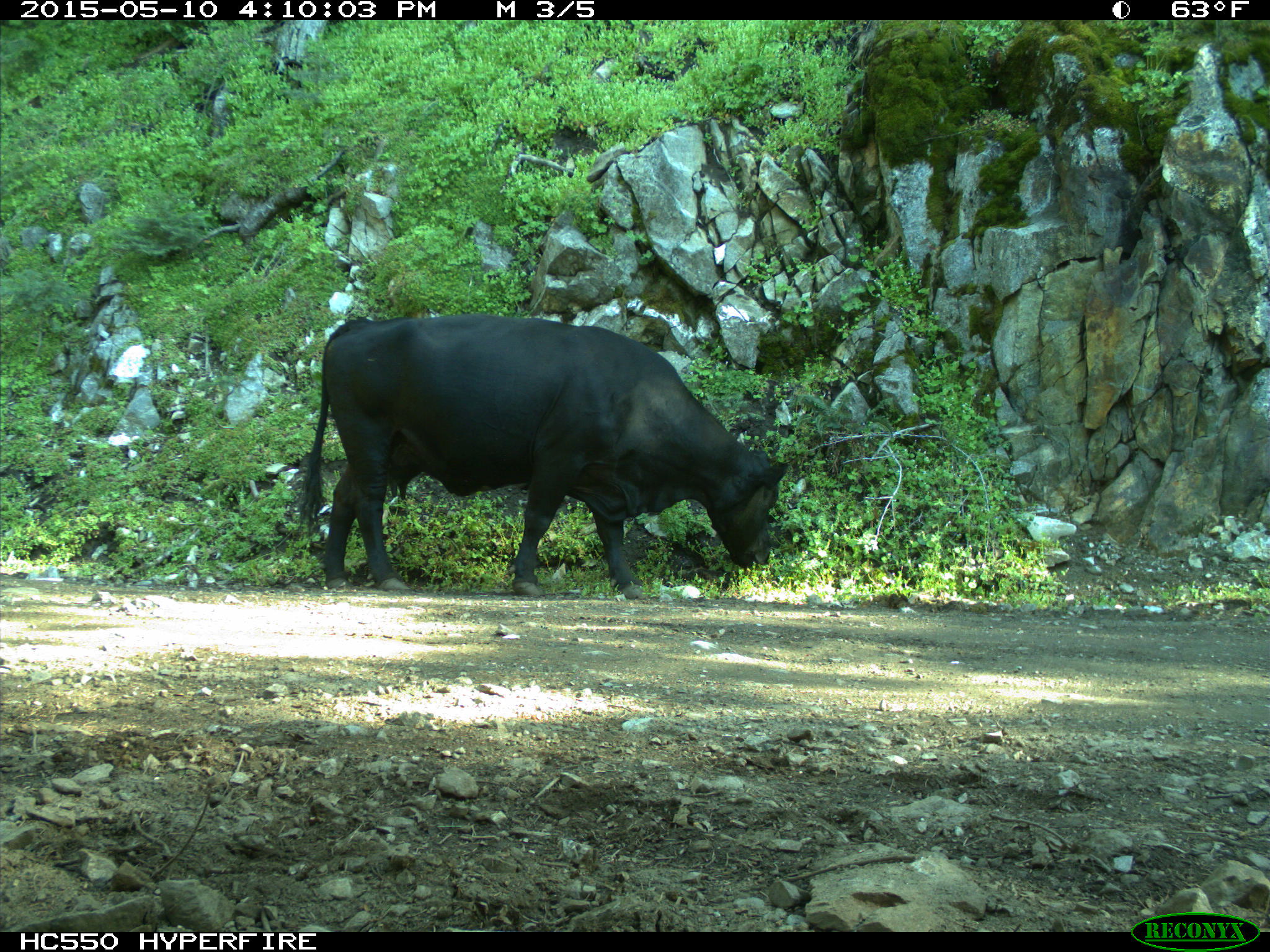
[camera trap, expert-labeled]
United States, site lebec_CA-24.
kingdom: Animalia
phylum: Chordata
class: Mammalia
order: Artiodactyla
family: Bovidae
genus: Bos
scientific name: Bos taurus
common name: domestic cow